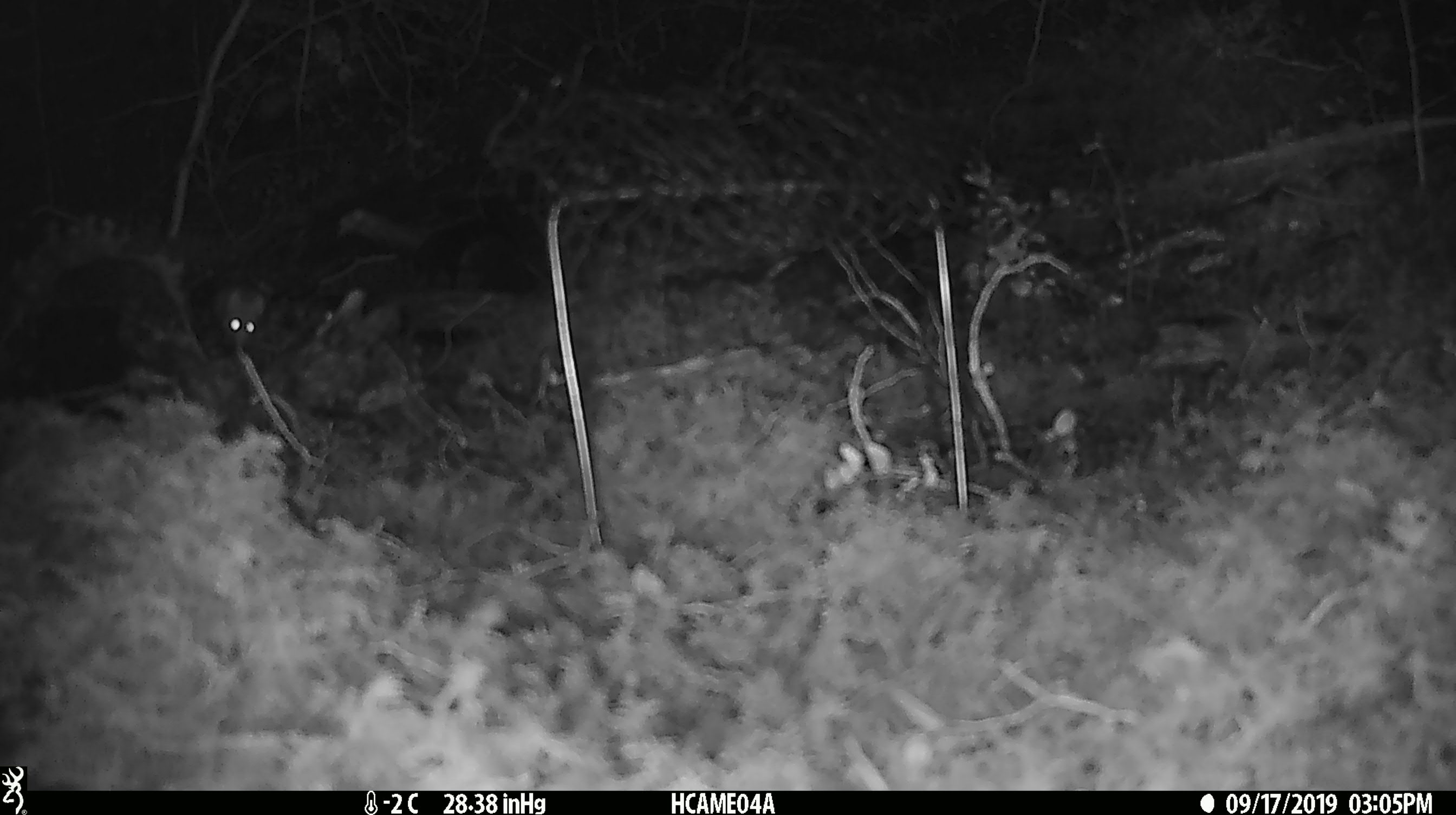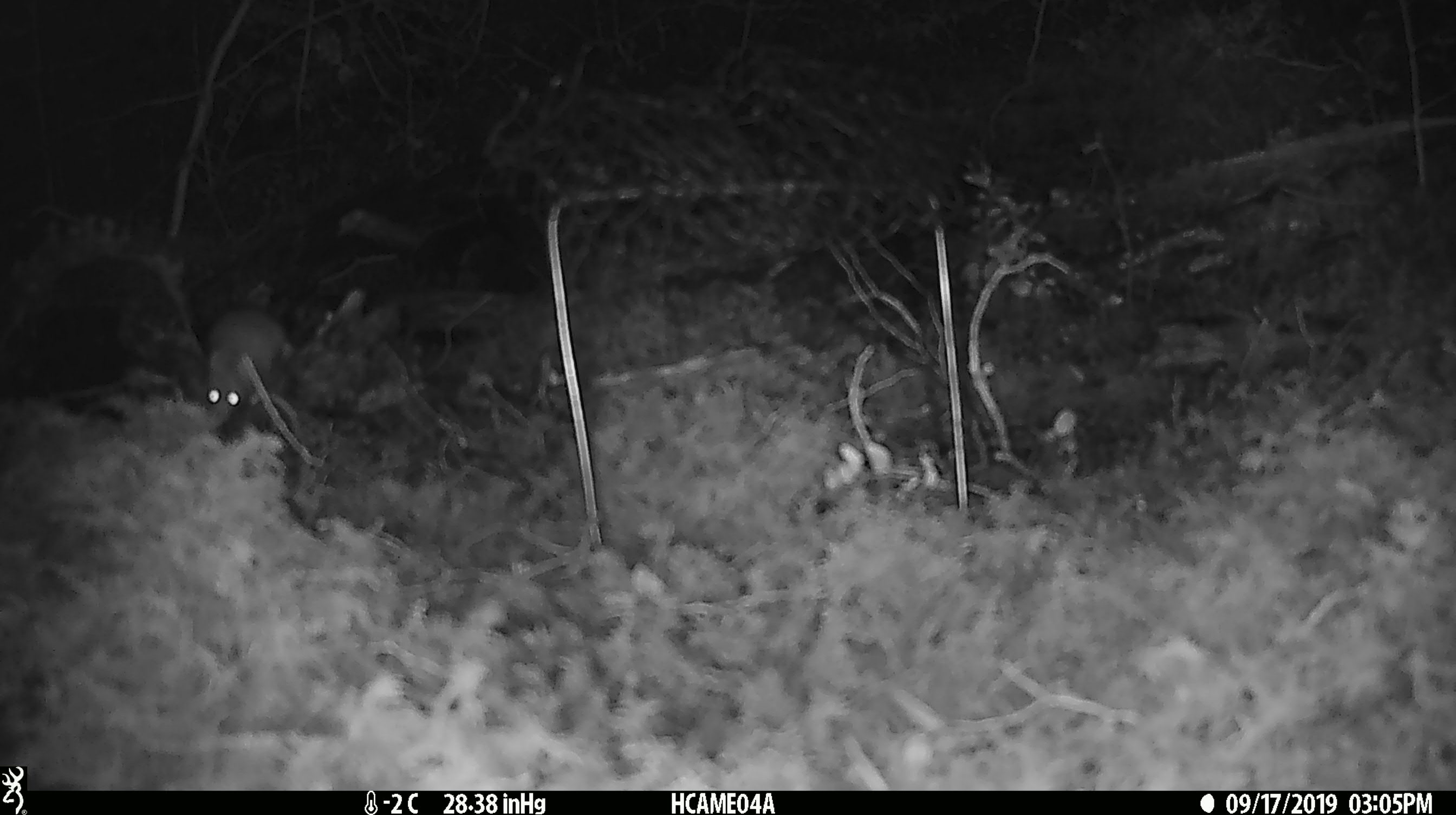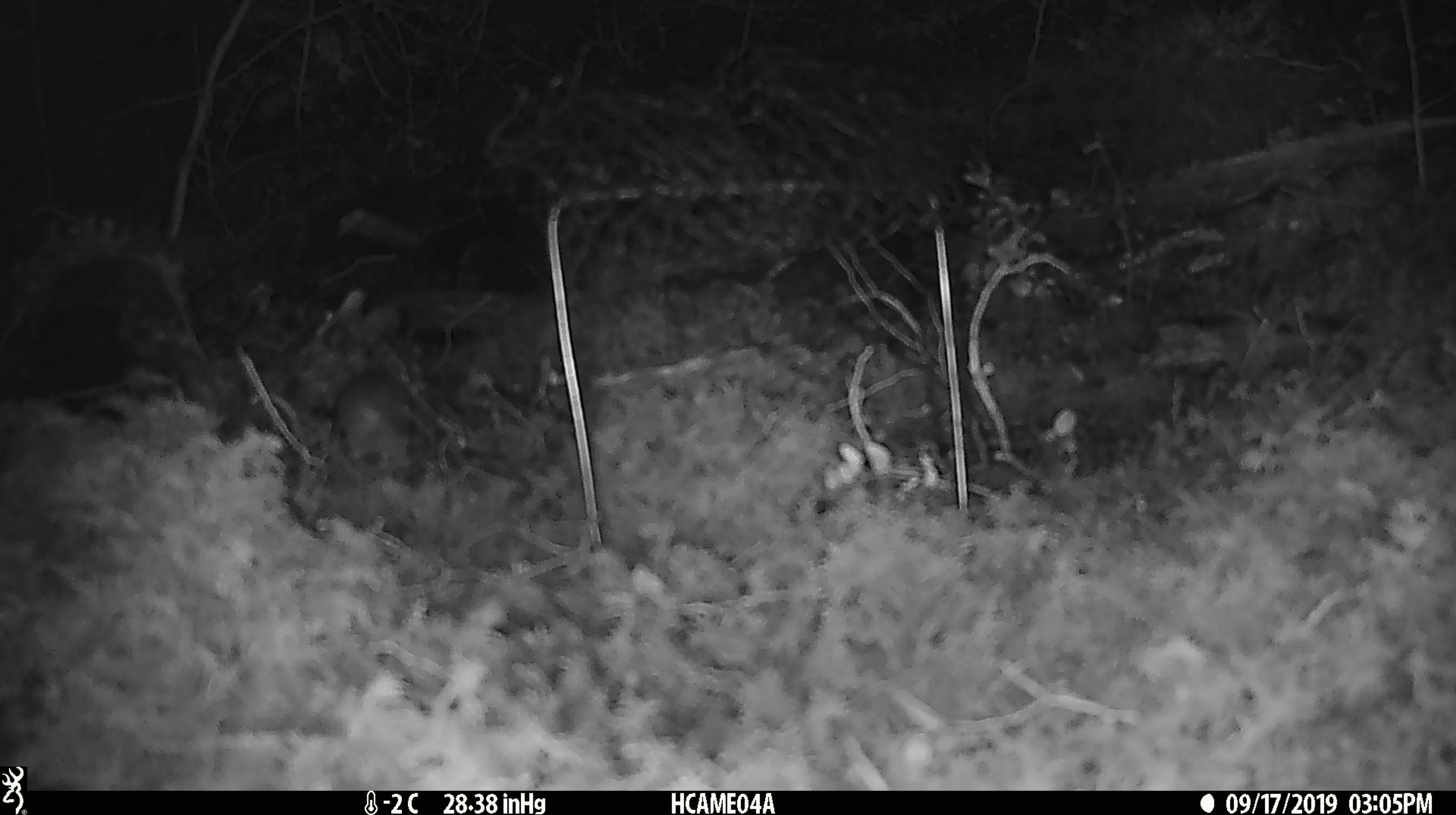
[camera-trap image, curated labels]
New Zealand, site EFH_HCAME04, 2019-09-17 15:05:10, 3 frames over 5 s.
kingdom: Animalia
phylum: Chordata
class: Mammalia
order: Rodentia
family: Muridae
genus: Mus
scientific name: Mus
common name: mouse